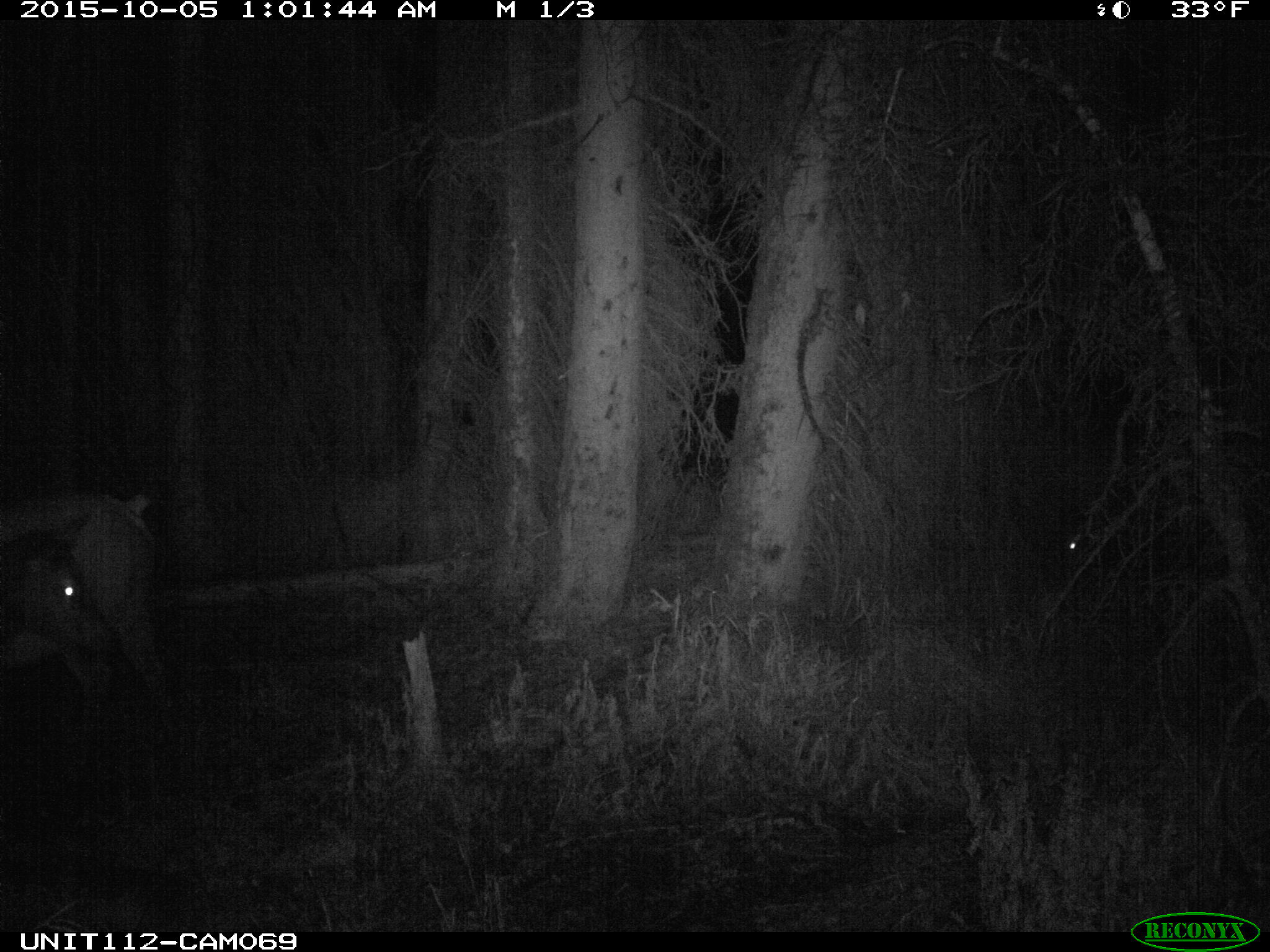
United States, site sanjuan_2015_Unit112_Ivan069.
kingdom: Animalia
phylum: Chordata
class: Mammalia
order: Artiodactyla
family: Cervidae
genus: Cervus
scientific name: Cervus elaphus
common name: red deer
Cervus elaphus (red deer).